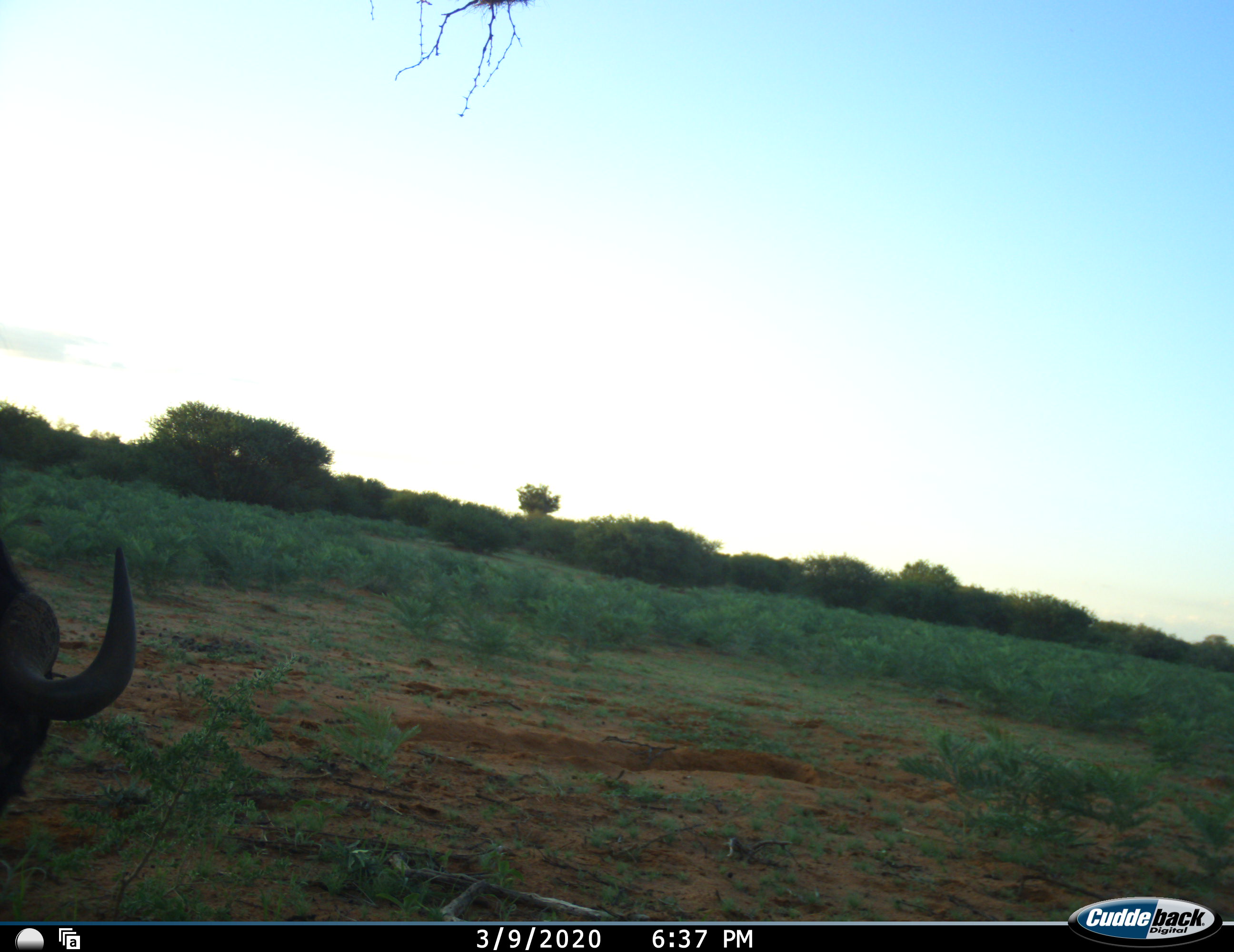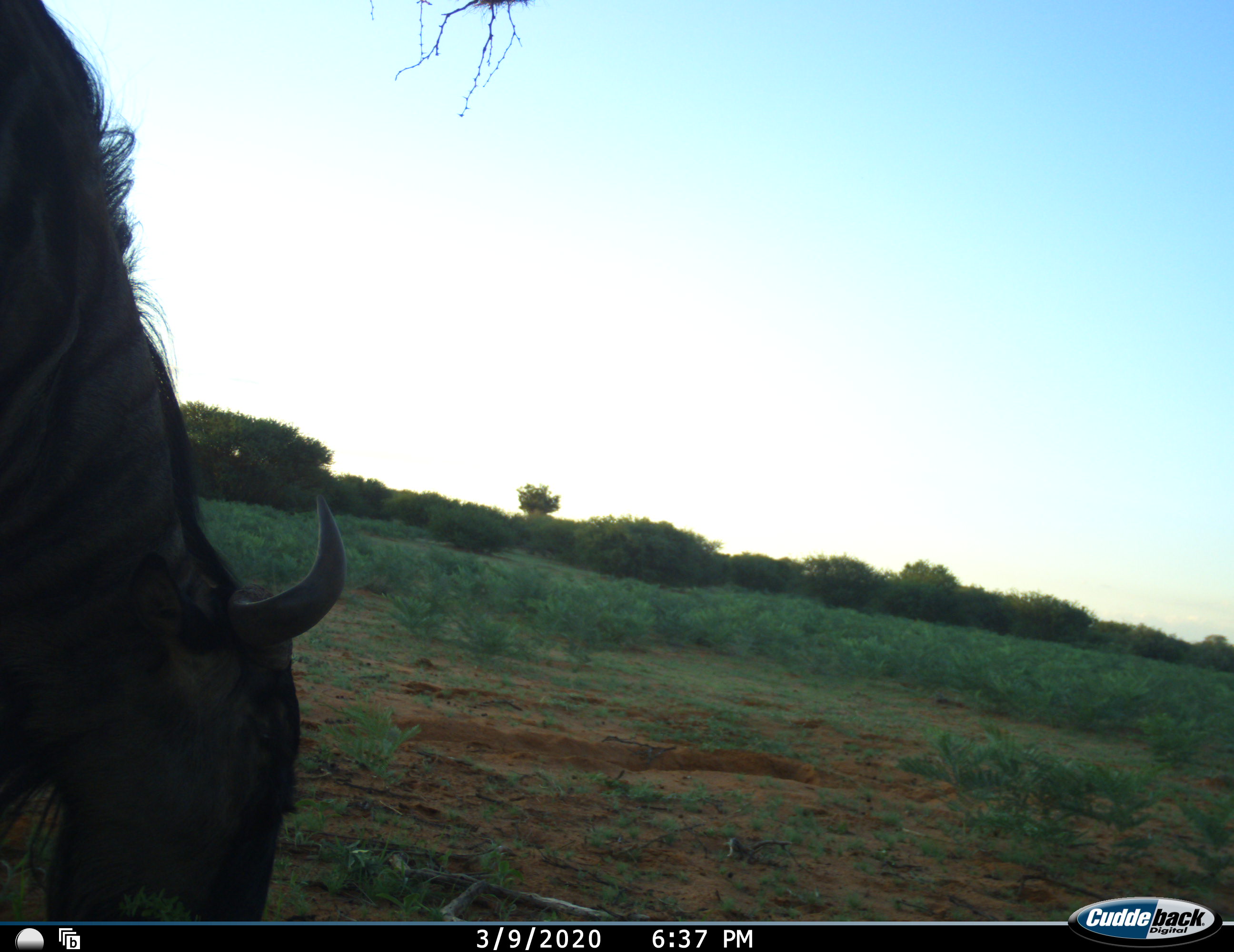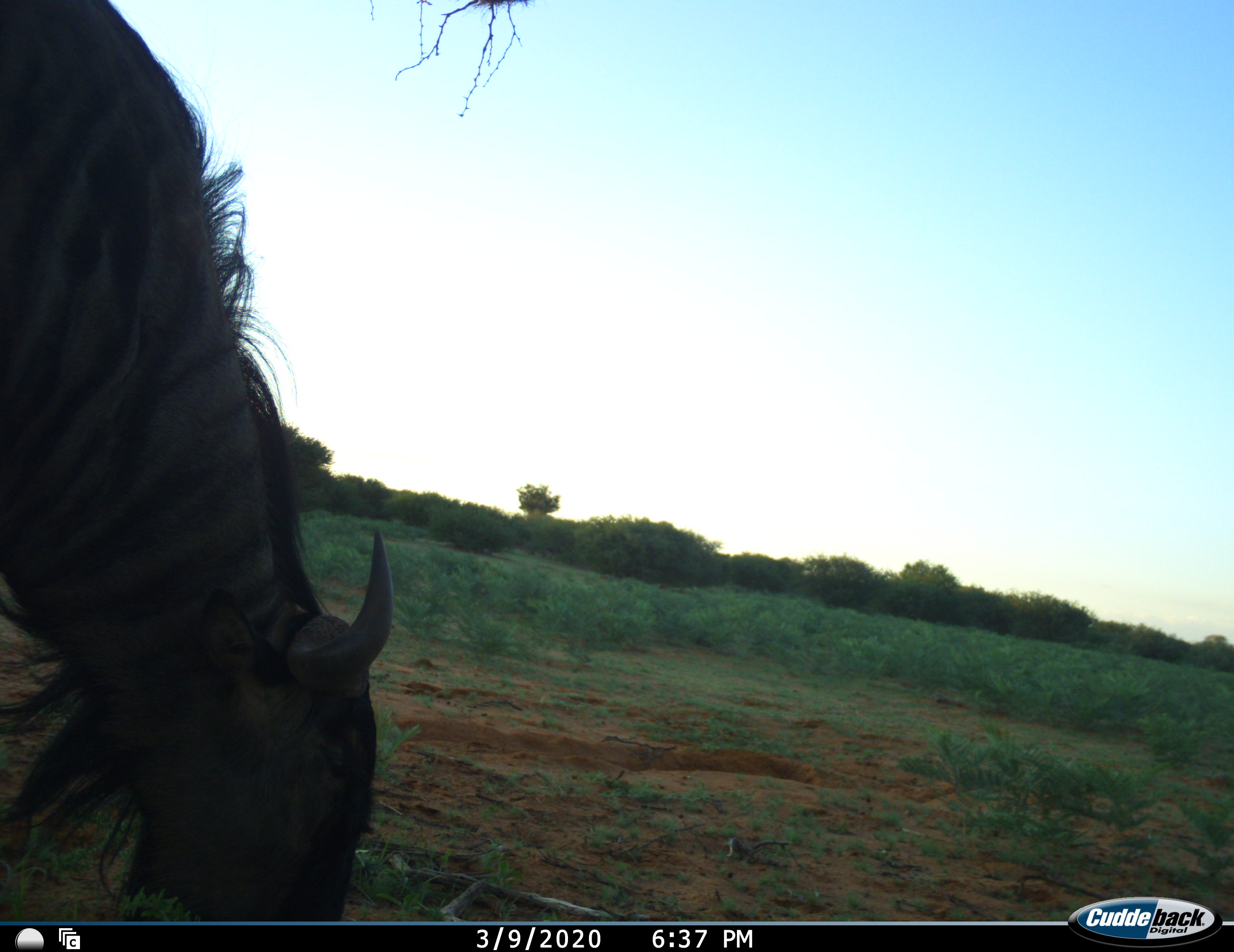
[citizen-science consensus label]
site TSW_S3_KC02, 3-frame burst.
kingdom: Animalia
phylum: Chordata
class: Mammalia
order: Artiodactyla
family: Bovidae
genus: Connochaetes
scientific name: Connochaetes taurinus taurinus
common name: blue wildebeest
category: wildebeestblue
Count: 1.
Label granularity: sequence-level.